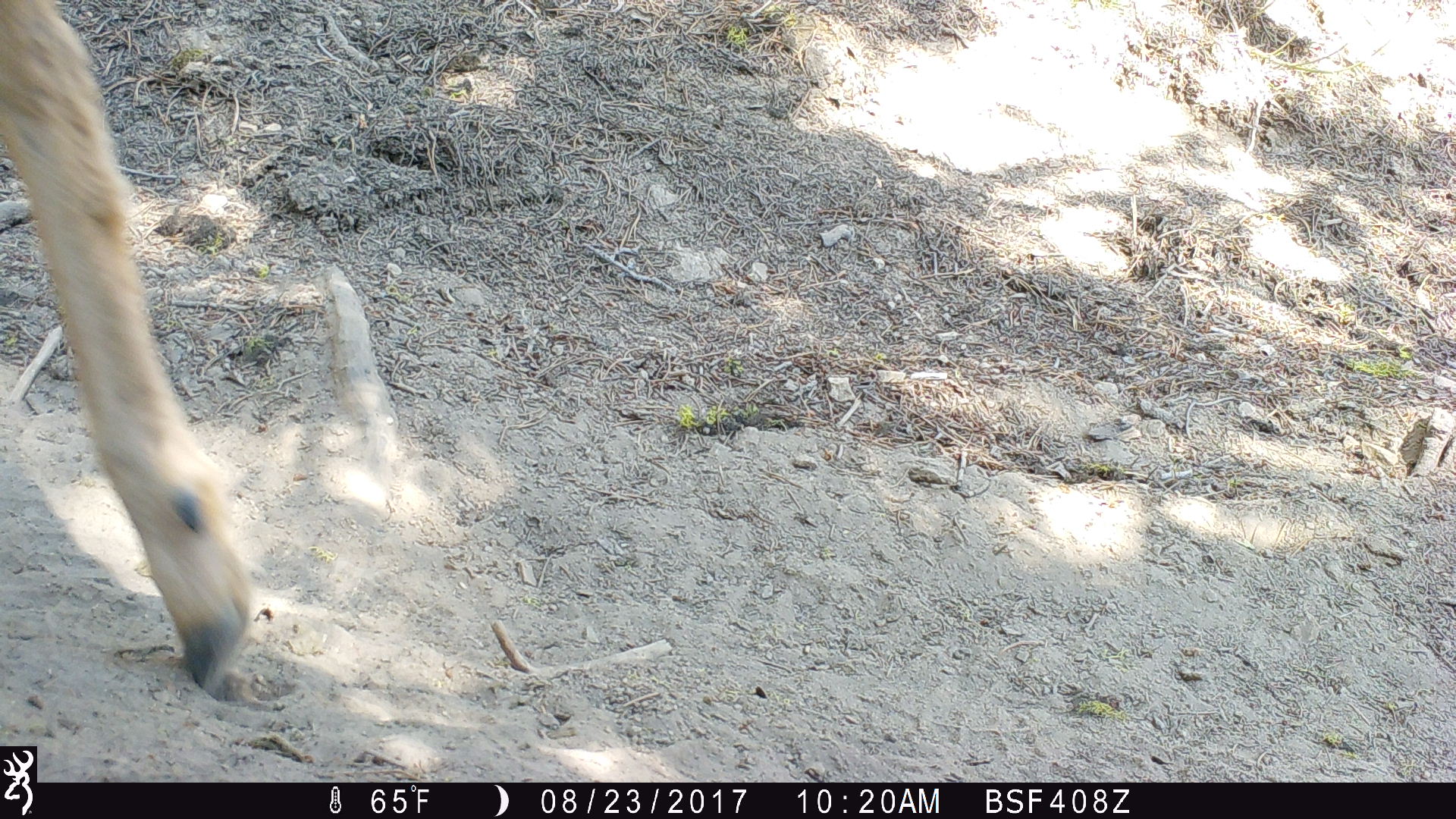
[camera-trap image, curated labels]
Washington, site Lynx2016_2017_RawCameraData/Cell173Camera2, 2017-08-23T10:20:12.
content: unidentified animal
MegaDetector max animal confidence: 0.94